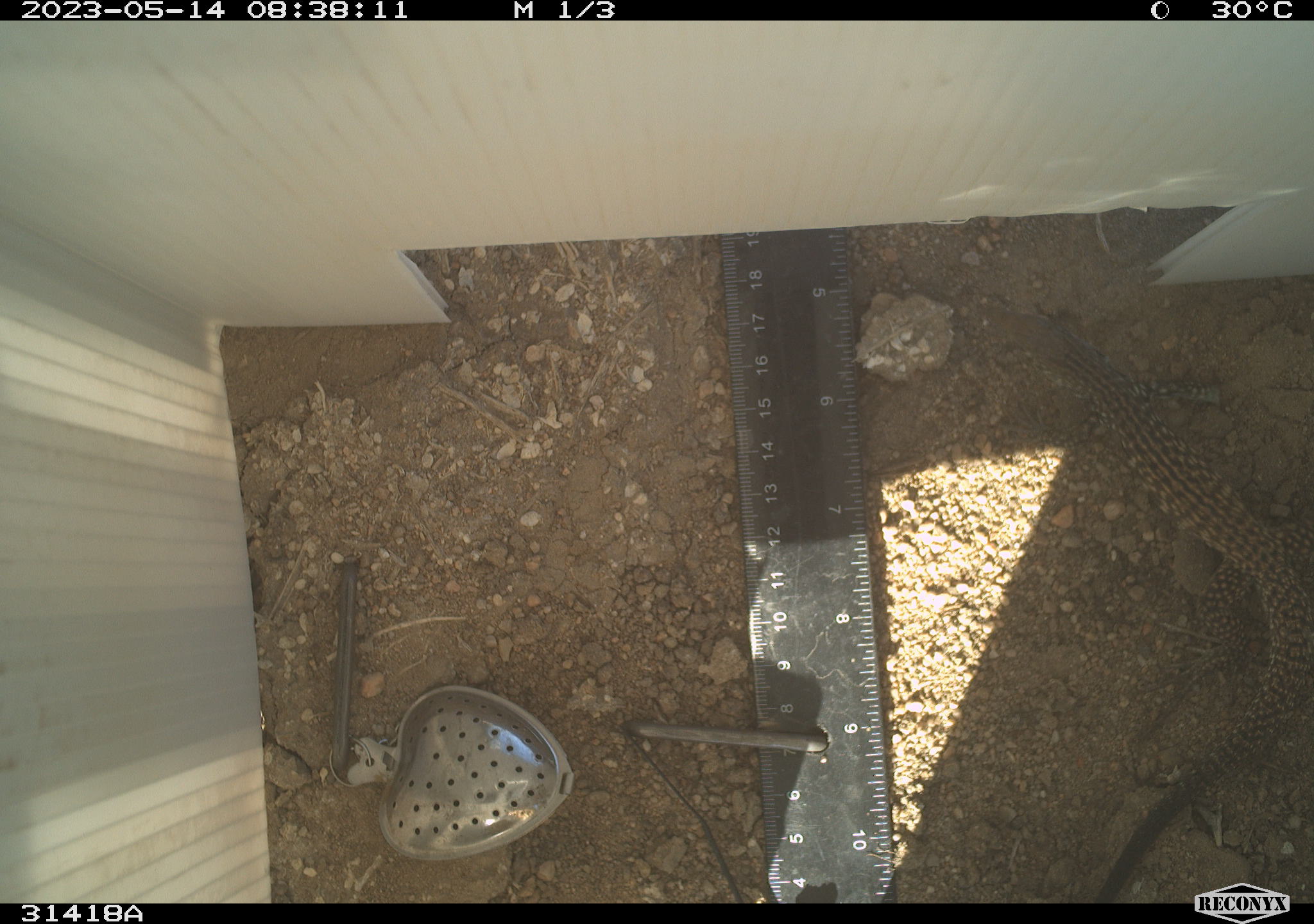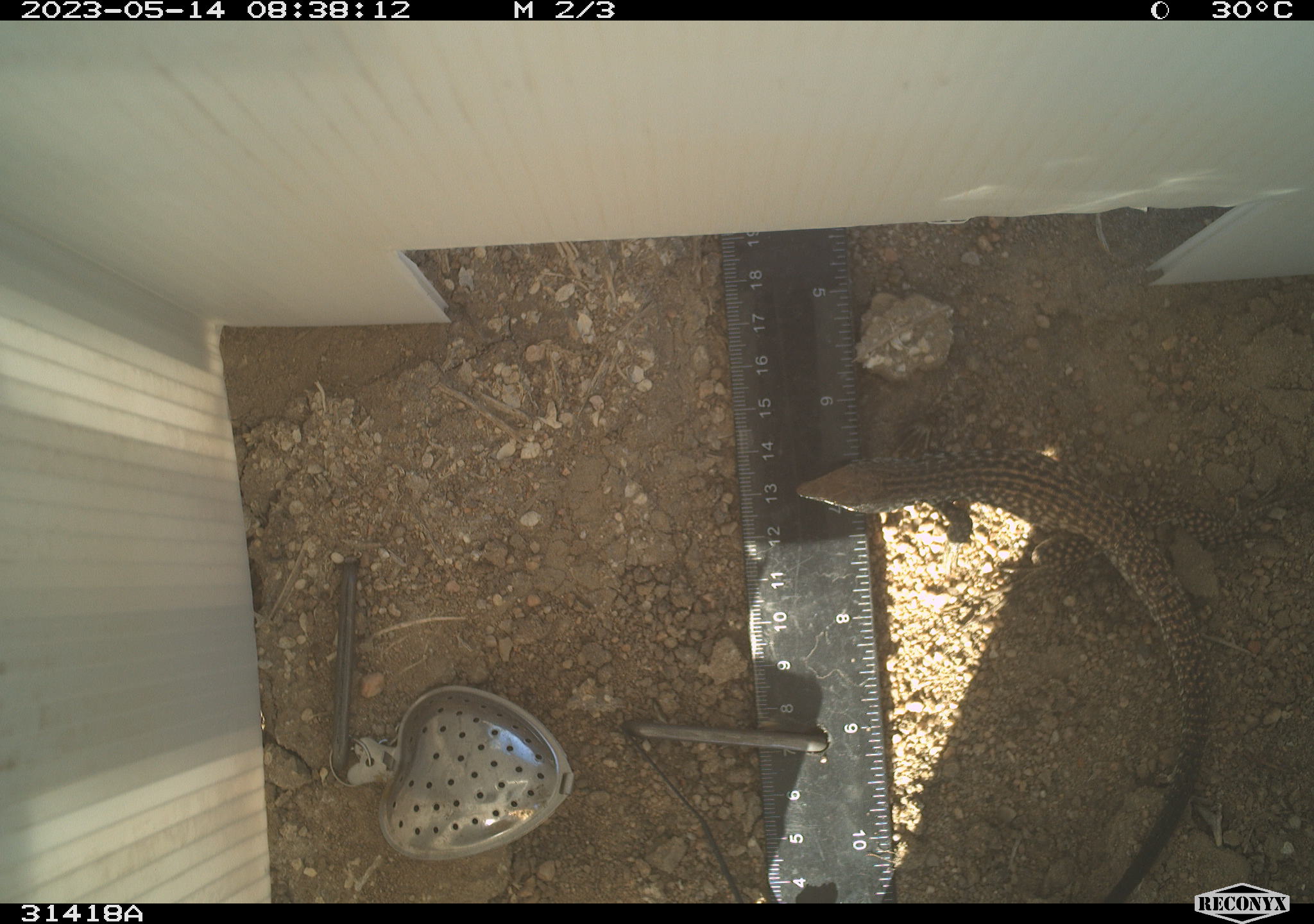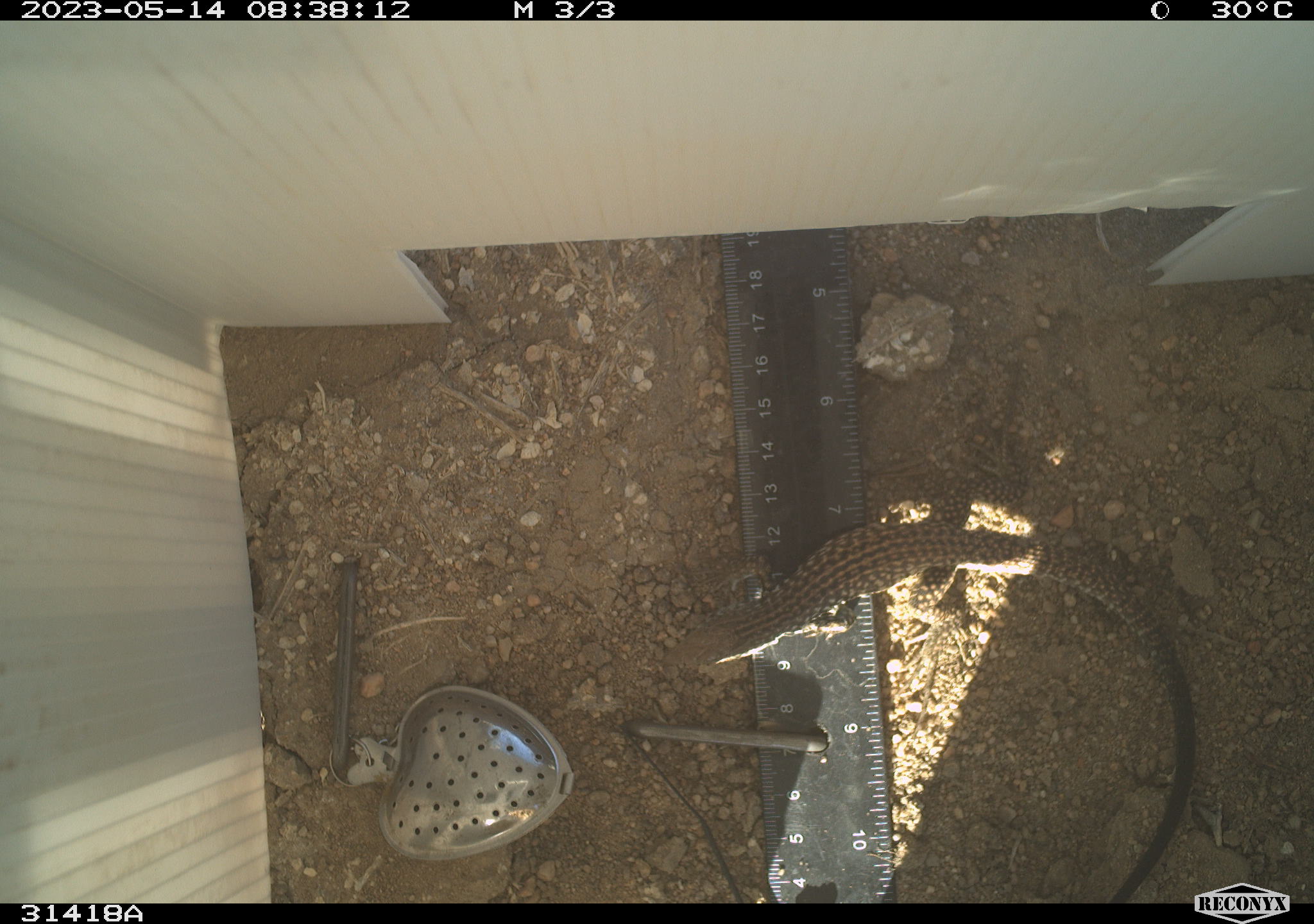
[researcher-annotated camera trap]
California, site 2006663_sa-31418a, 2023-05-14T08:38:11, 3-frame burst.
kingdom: Animalia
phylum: Chordata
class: Reptilia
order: Squamata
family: Teiidae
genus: Aspidoscelis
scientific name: Aspidoscelis tigris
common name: western whiptail